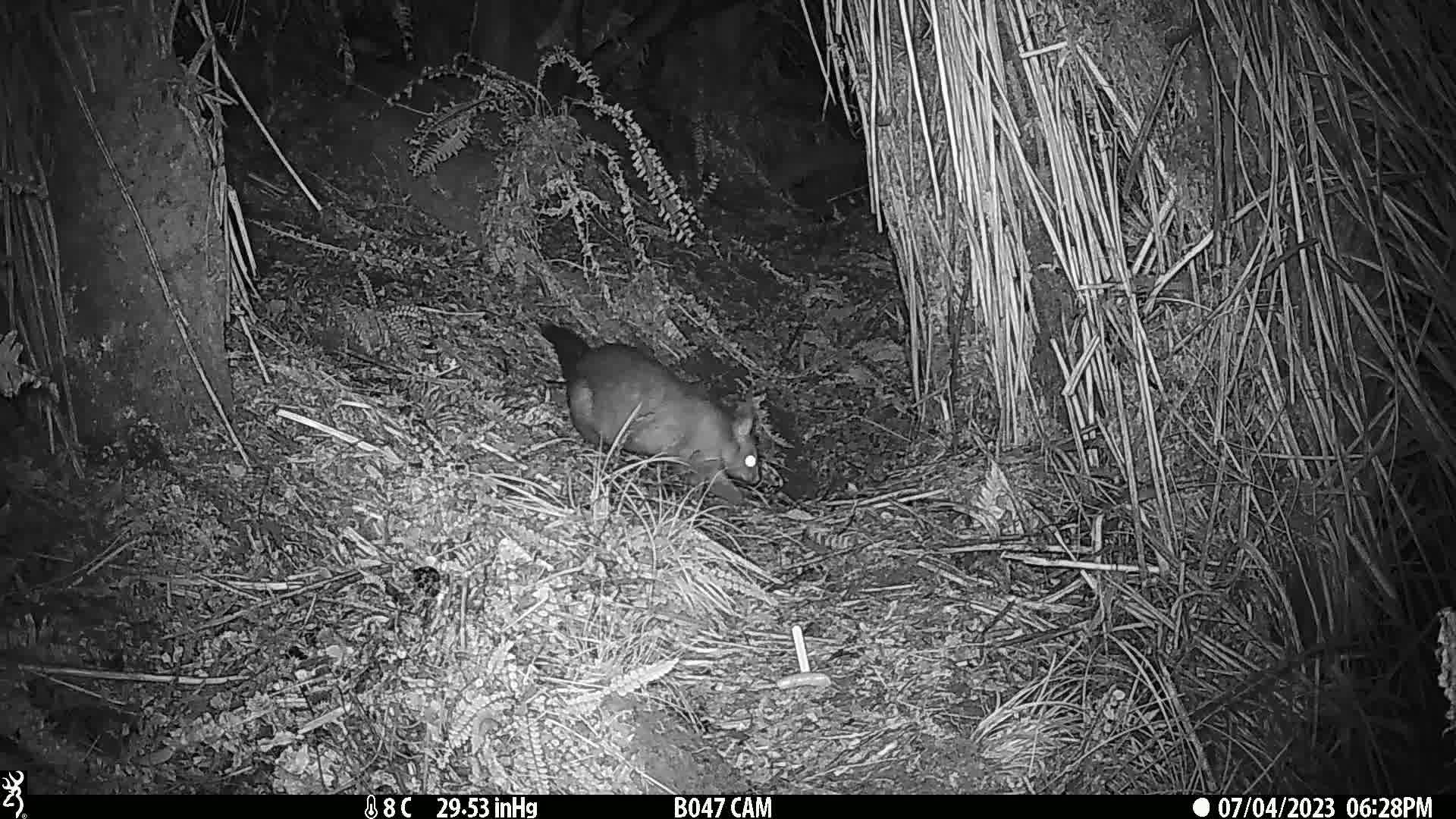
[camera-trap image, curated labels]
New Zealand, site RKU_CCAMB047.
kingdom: Animalia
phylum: Chordata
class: Mammalia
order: Diprotodontia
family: Phalangeridae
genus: Trichosurus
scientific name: Trichosurus vulpecula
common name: common brushtail possum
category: possum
Possum (common brushtail possum) (Trichosurus vulpecula).